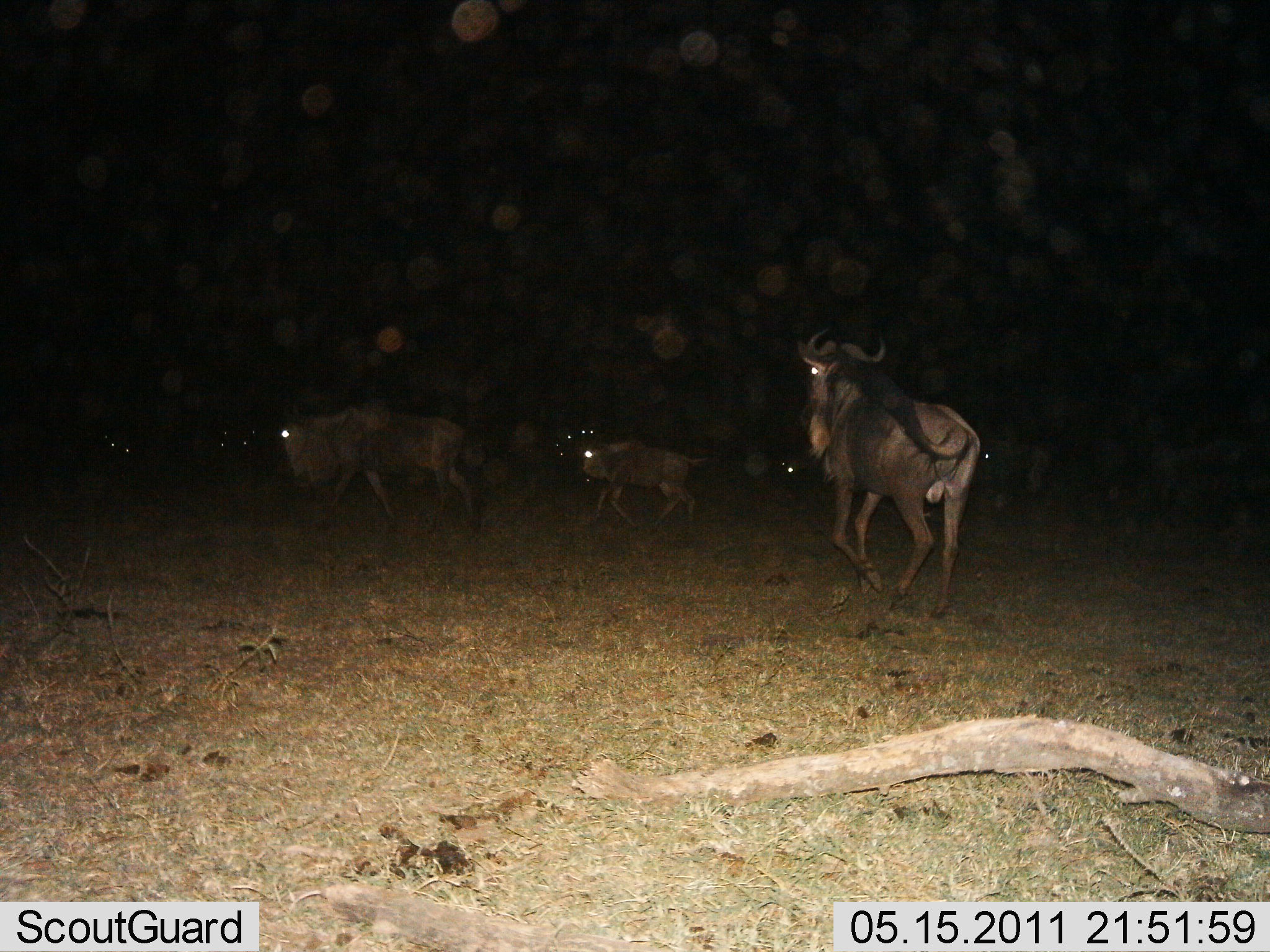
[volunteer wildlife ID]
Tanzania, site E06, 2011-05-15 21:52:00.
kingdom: Animalia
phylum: Chordata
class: Mammalia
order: Artiodactyla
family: Bovidae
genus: Connochaetes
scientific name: Connochaetes taurinus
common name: blue wildebeest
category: wildebeest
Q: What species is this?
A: Wildebeest (blue wildebeest) (Connochaetes taurinus).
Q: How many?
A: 8.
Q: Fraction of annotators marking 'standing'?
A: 0%.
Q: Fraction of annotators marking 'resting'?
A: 0%.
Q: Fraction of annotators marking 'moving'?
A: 100%.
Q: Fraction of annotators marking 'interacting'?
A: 0%.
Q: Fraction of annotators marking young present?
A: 25%.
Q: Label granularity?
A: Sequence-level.